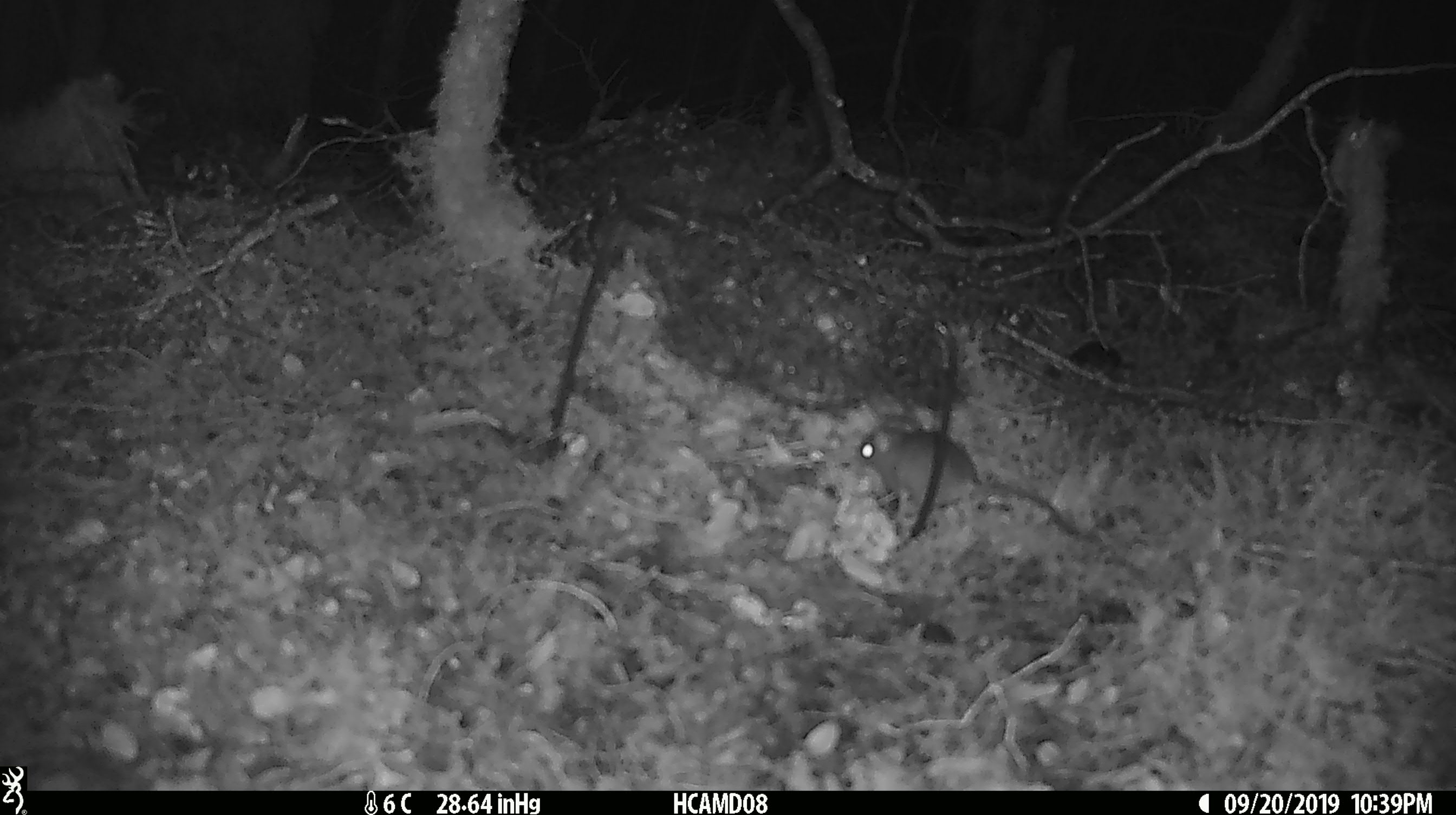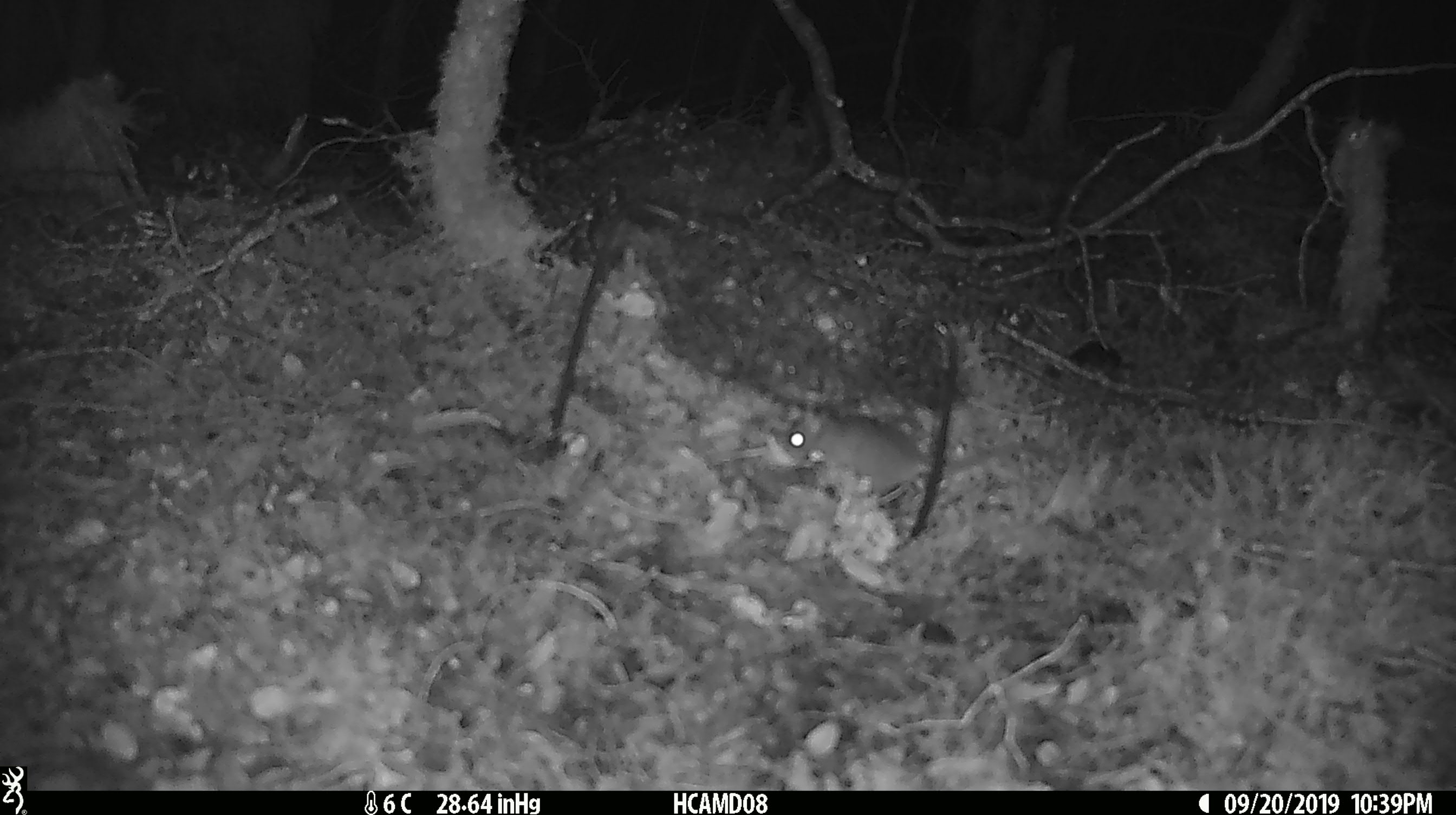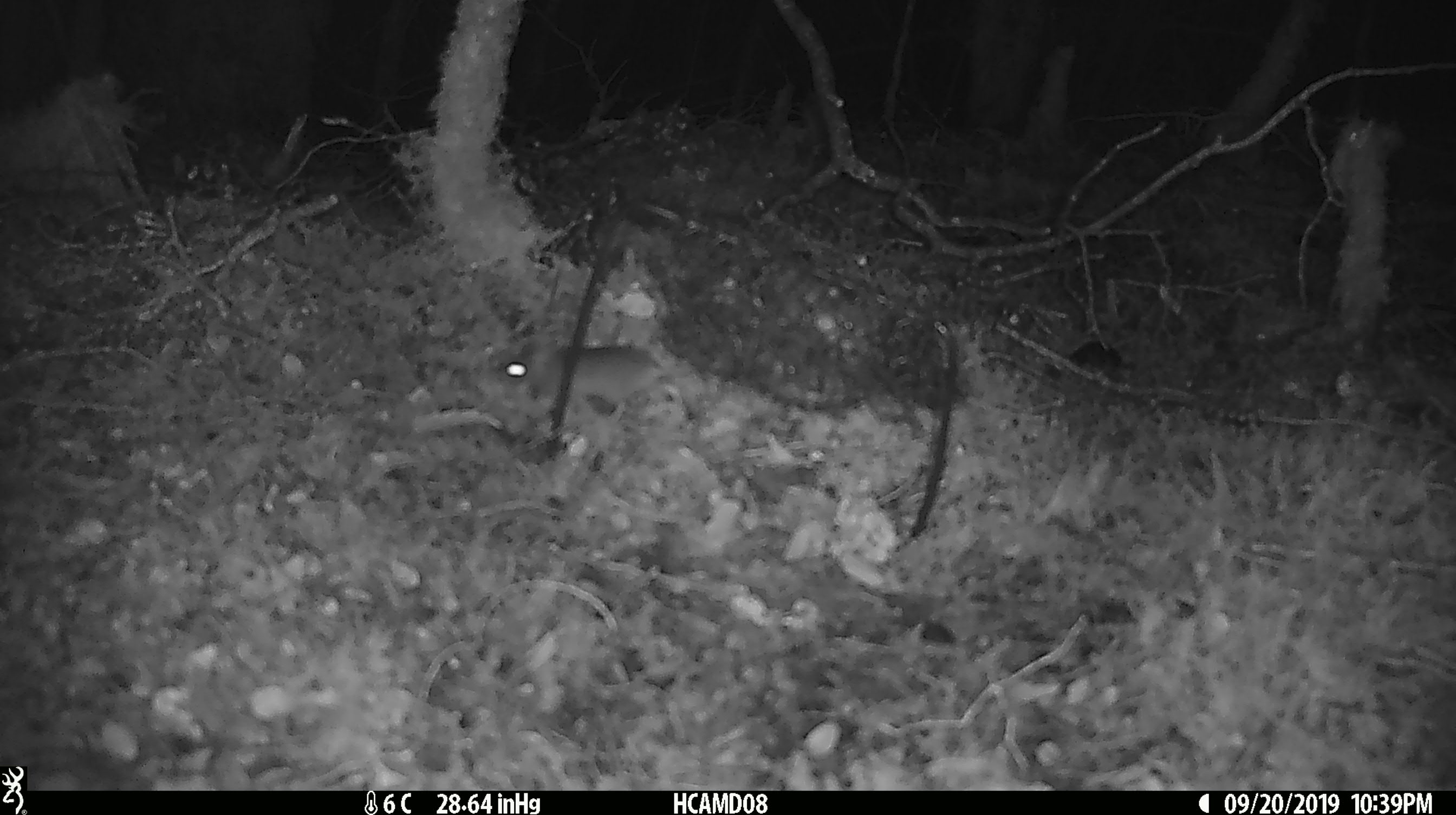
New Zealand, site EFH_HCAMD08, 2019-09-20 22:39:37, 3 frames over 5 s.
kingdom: Animalia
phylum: Chordata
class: Mammalia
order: Rodentia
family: Muridae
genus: Mus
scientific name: Mus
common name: mouse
Mouse (Mus).